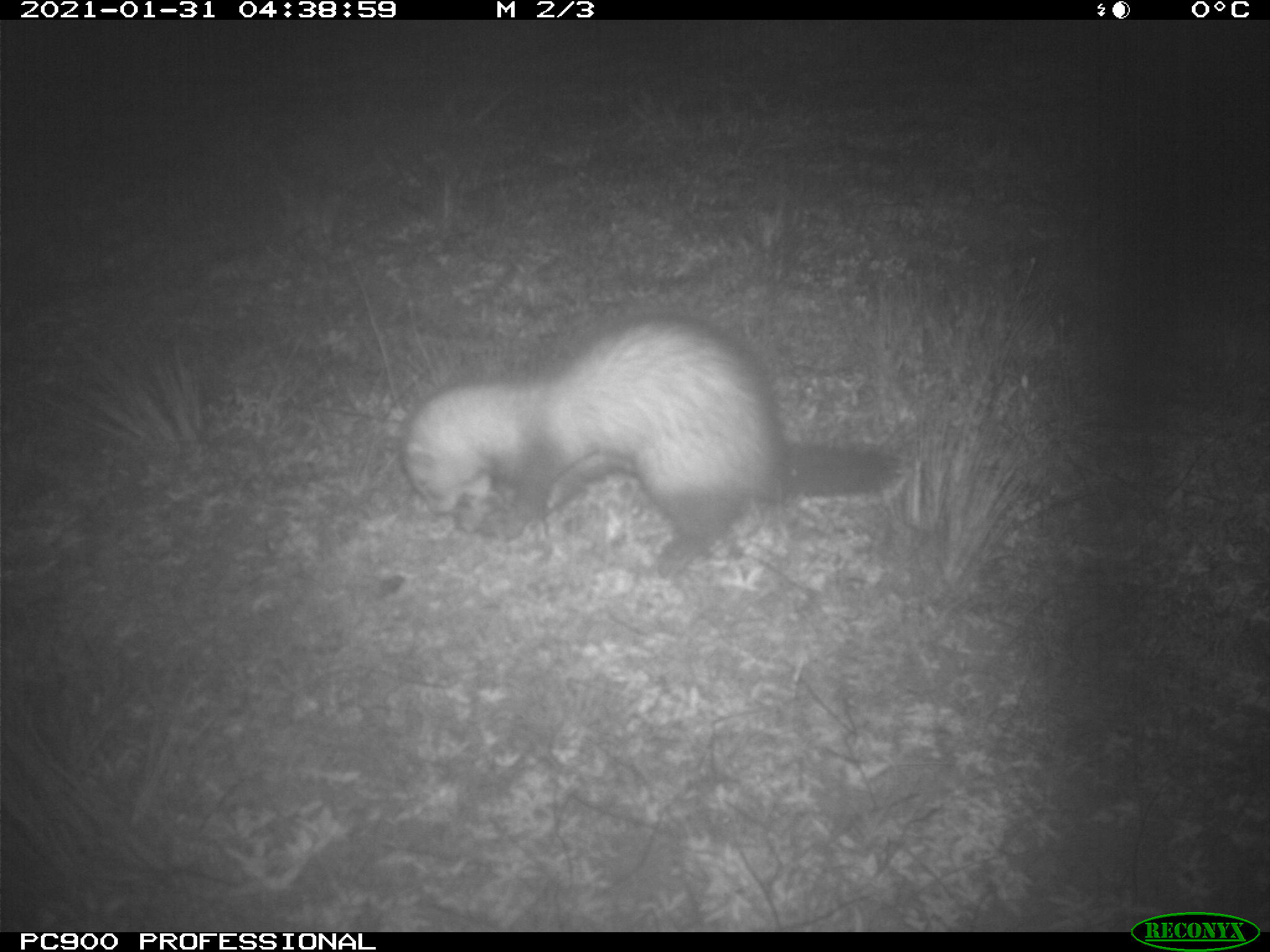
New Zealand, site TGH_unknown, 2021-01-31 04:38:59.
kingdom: Animalia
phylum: Chordata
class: Mammalia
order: Carnivora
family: Mustelidae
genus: Mustela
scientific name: Mustela furo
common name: ferret